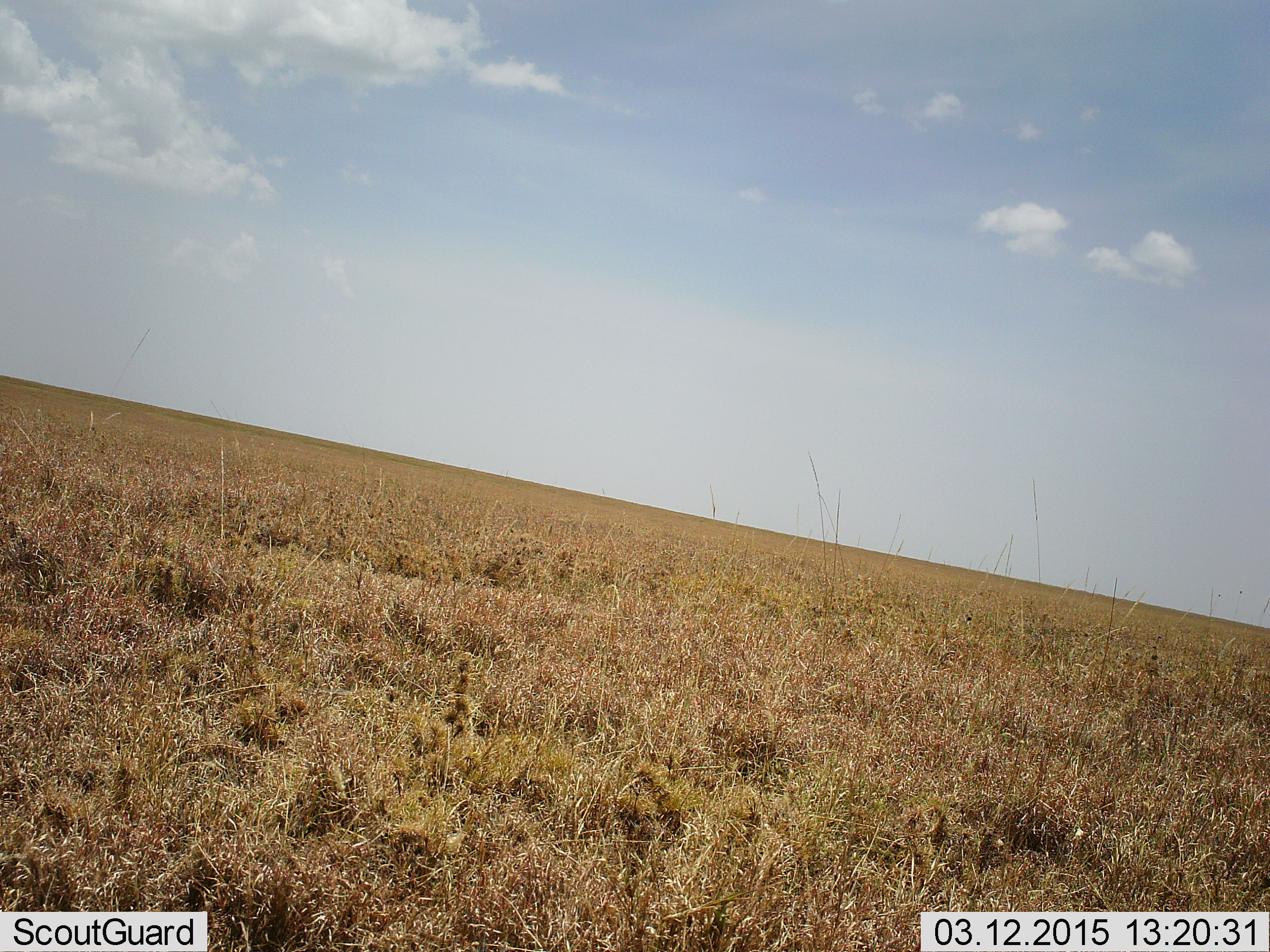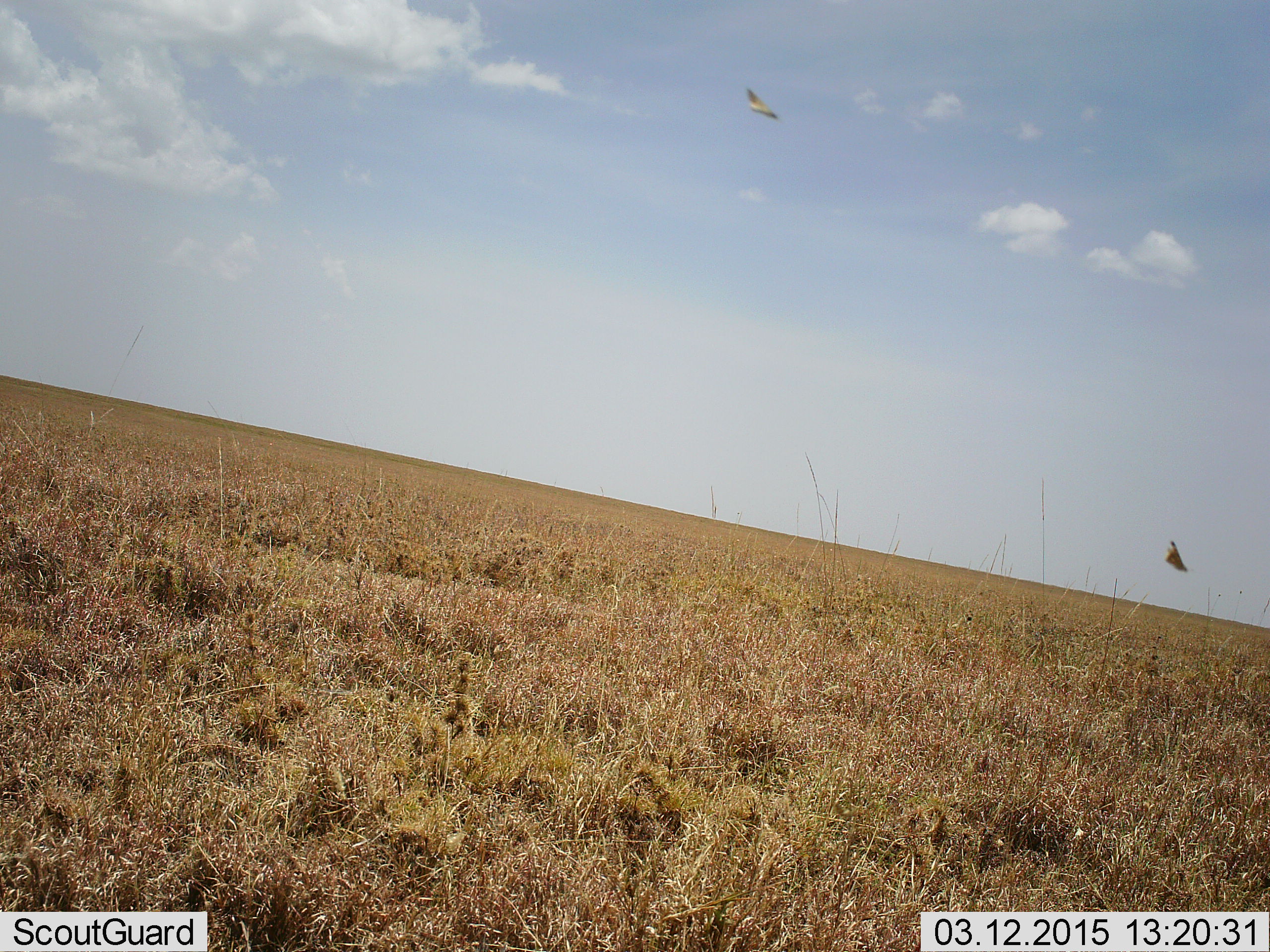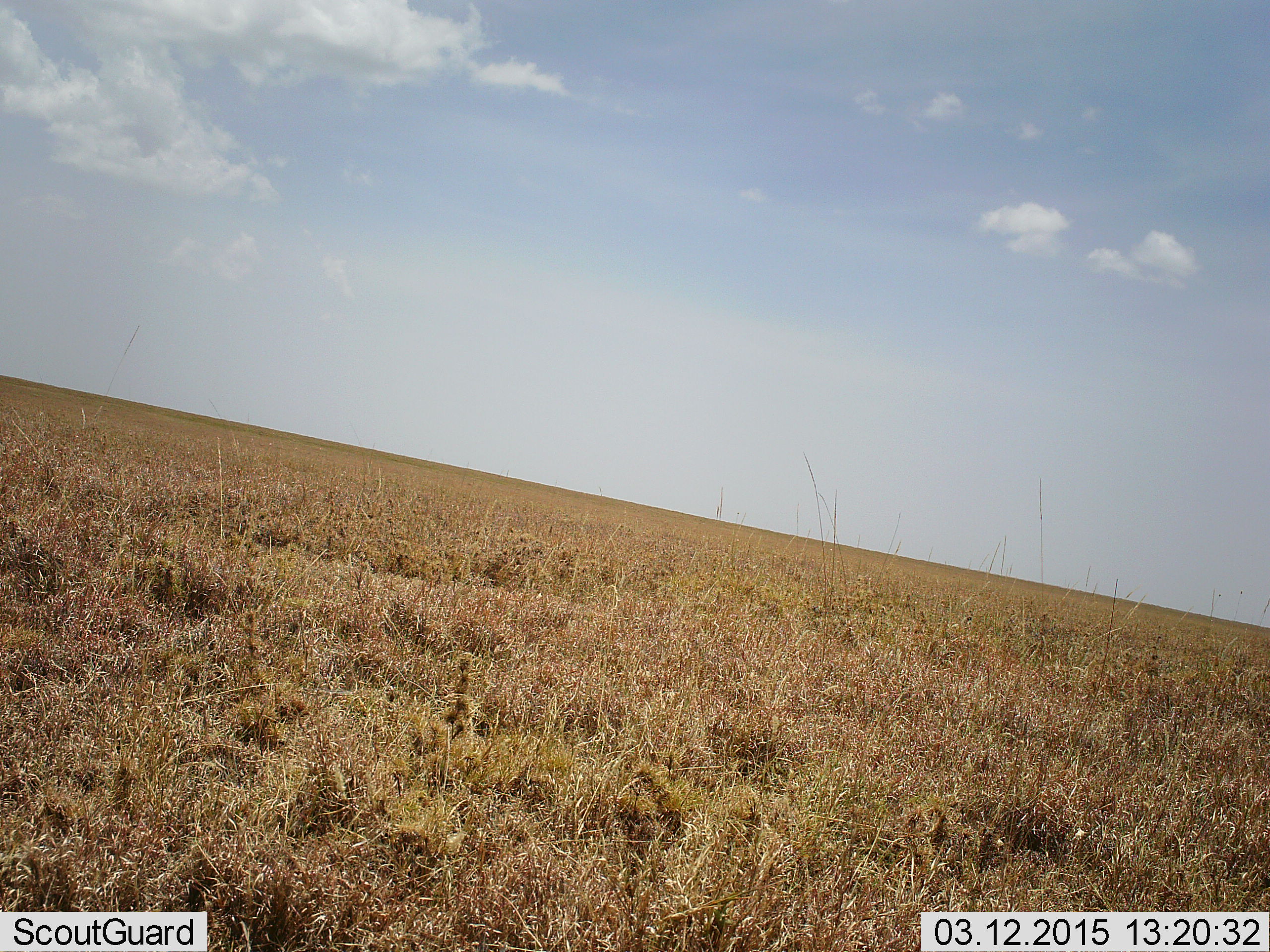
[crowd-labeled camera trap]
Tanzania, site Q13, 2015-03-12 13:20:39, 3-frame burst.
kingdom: Animalia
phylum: Chordata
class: Aves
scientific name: Aves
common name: bird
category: otherbird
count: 2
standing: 0%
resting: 0%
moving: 100%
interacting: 0%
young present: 0%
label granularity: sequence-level